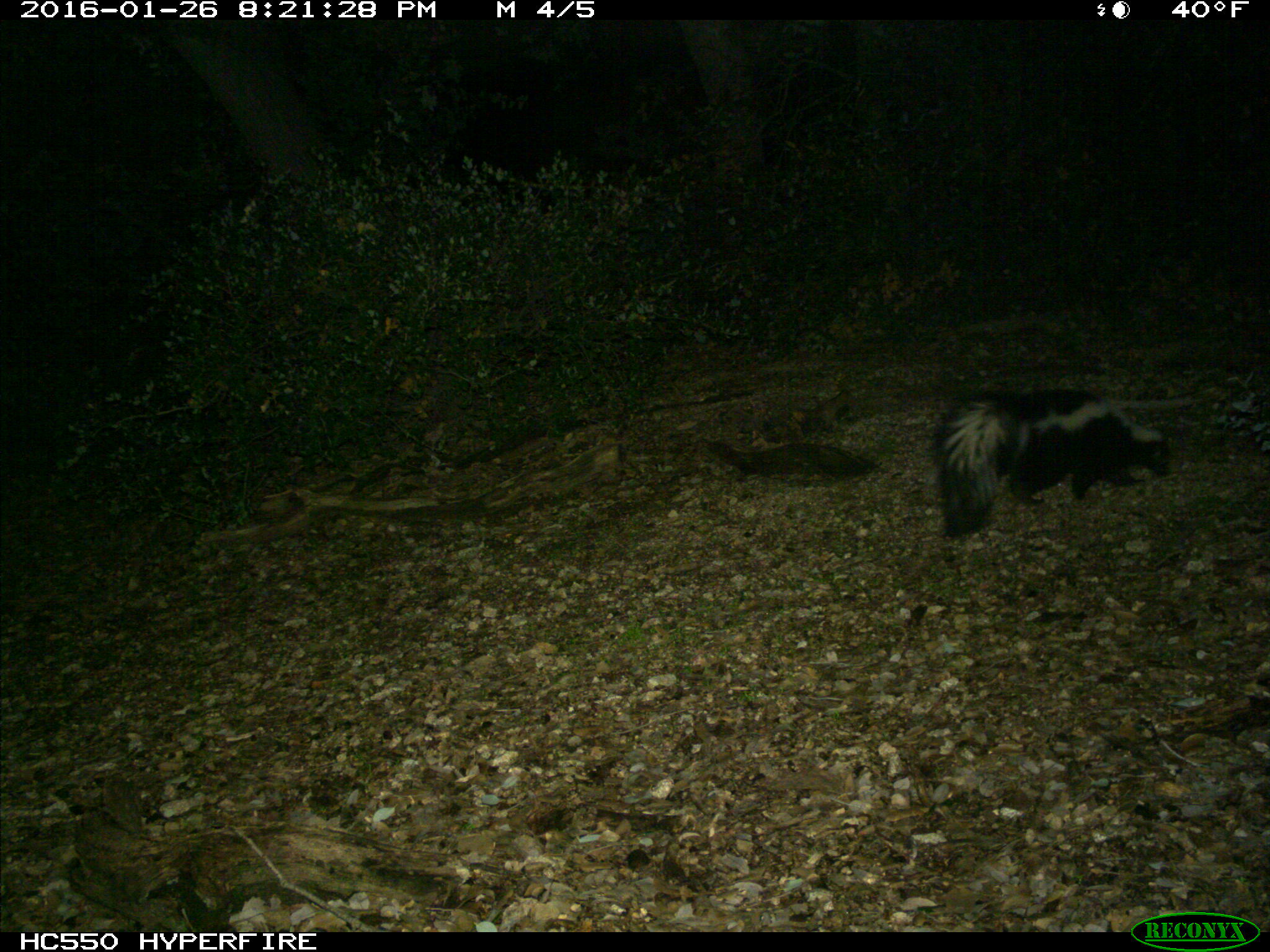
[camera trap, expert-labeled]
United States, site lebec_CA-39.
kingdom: Animalia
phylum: Chordata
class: Mammalia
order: Carnivora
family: Mephitidae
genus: Mephitis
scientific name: Mephitis mephitis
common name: striped skunk